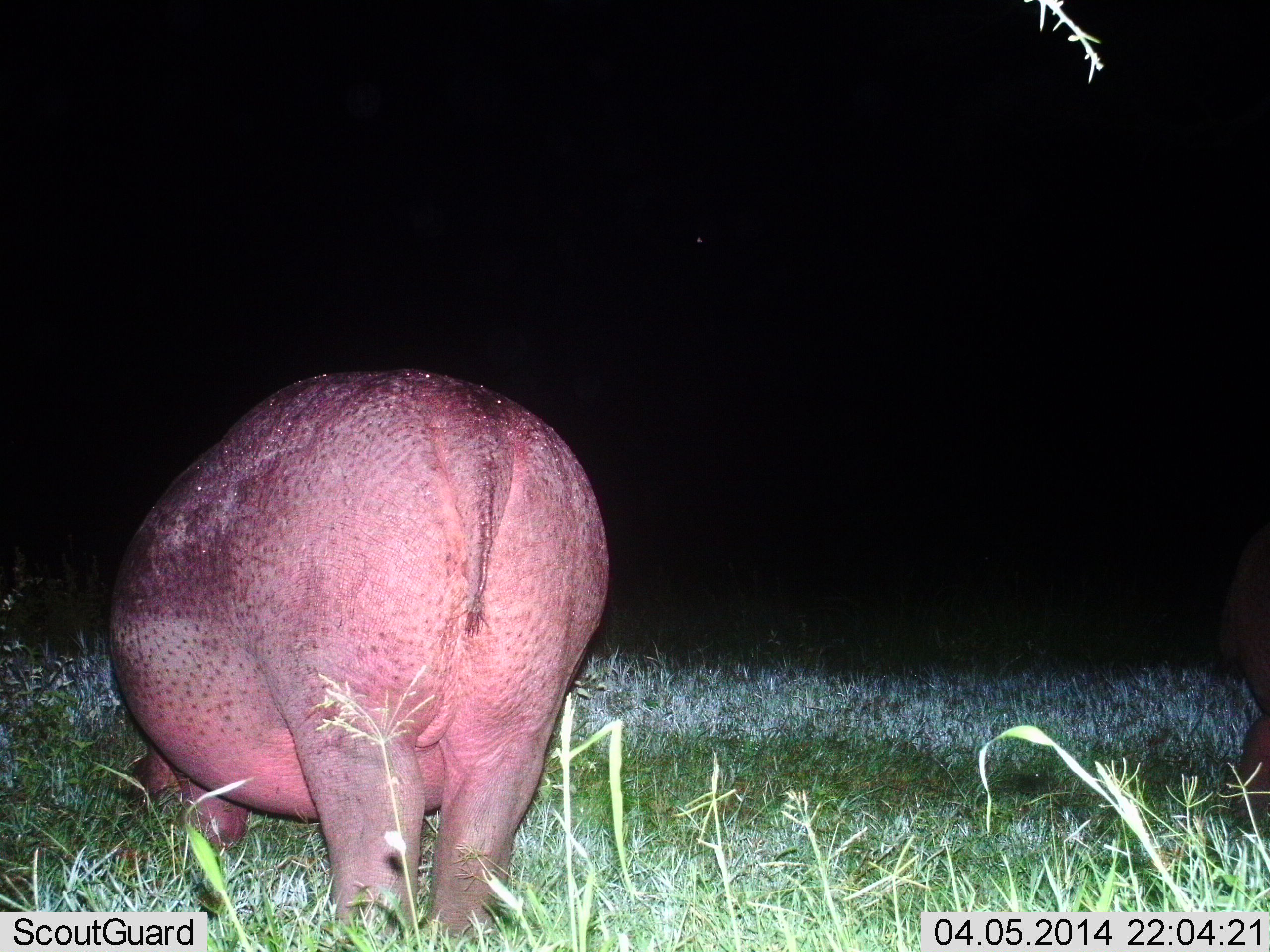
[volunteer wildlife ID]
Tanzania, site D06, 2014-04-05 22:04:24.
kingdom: Animalia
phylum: Chordata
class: Mammalia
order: Artiodactyla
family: Hippopotamidae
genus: Hippopotamus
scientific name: Hippopotamus amphibius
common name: hippopotamus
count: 1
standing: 50%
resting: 0%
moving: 0%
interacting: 0%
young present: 0%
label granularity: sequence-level